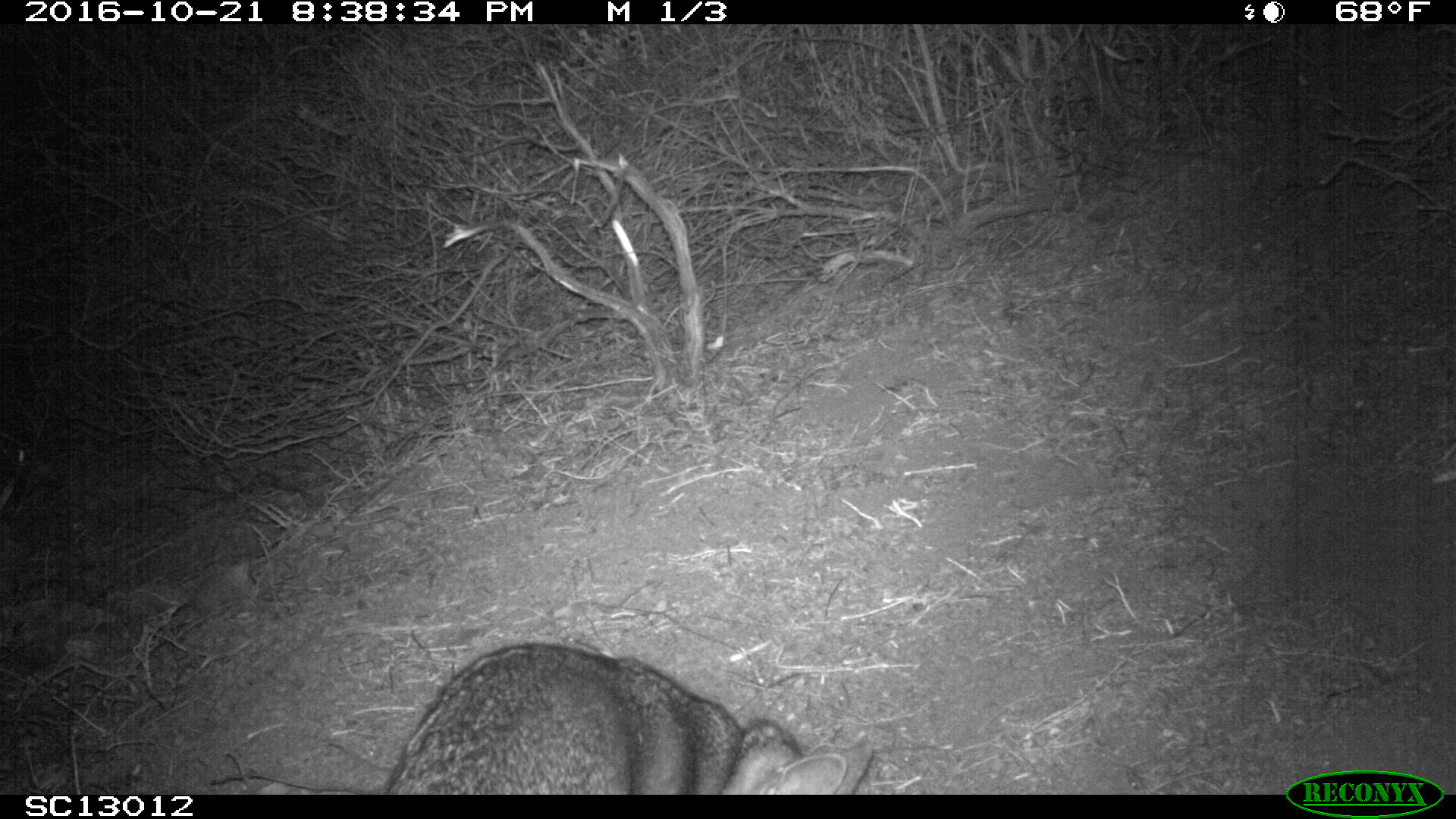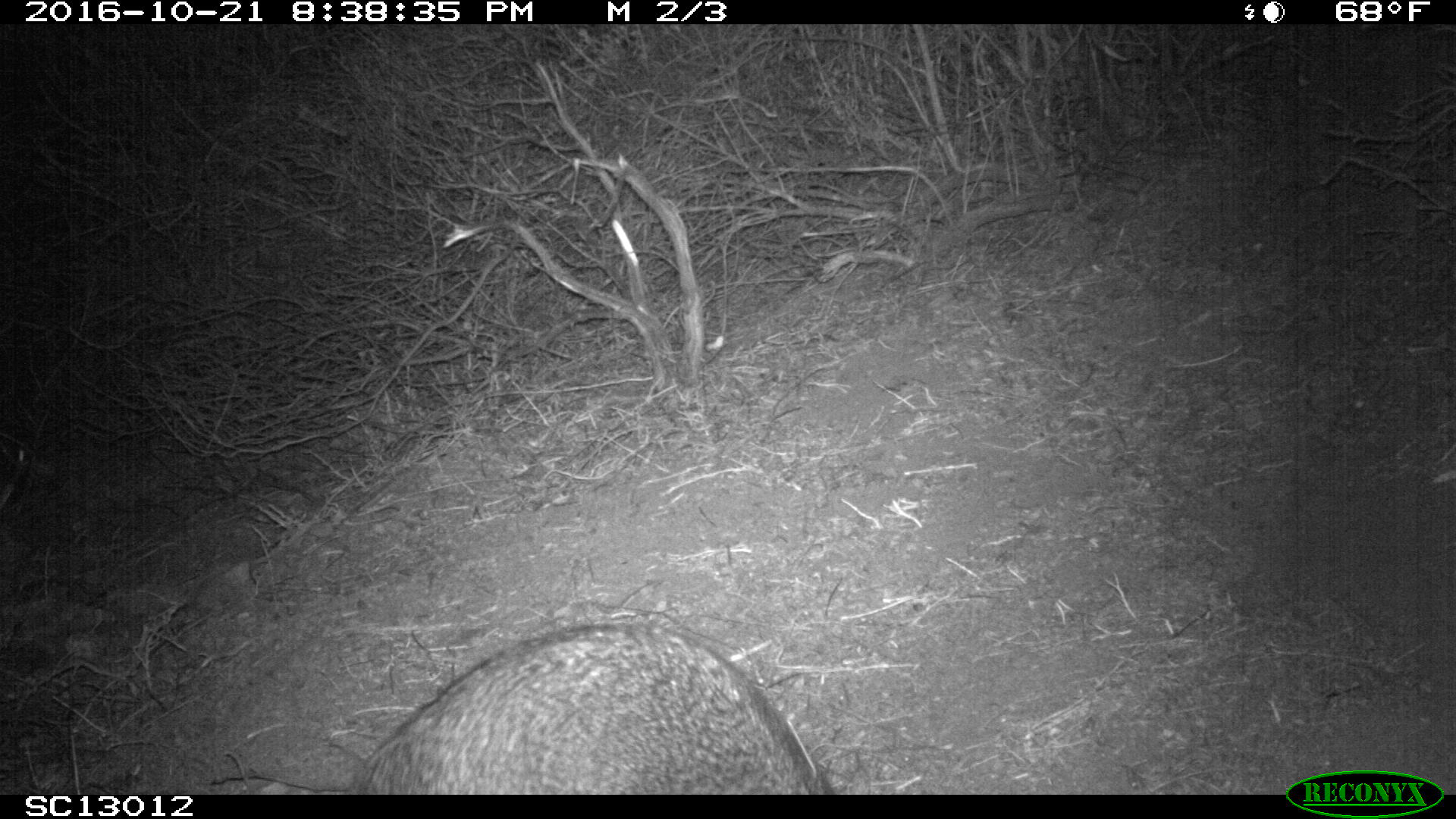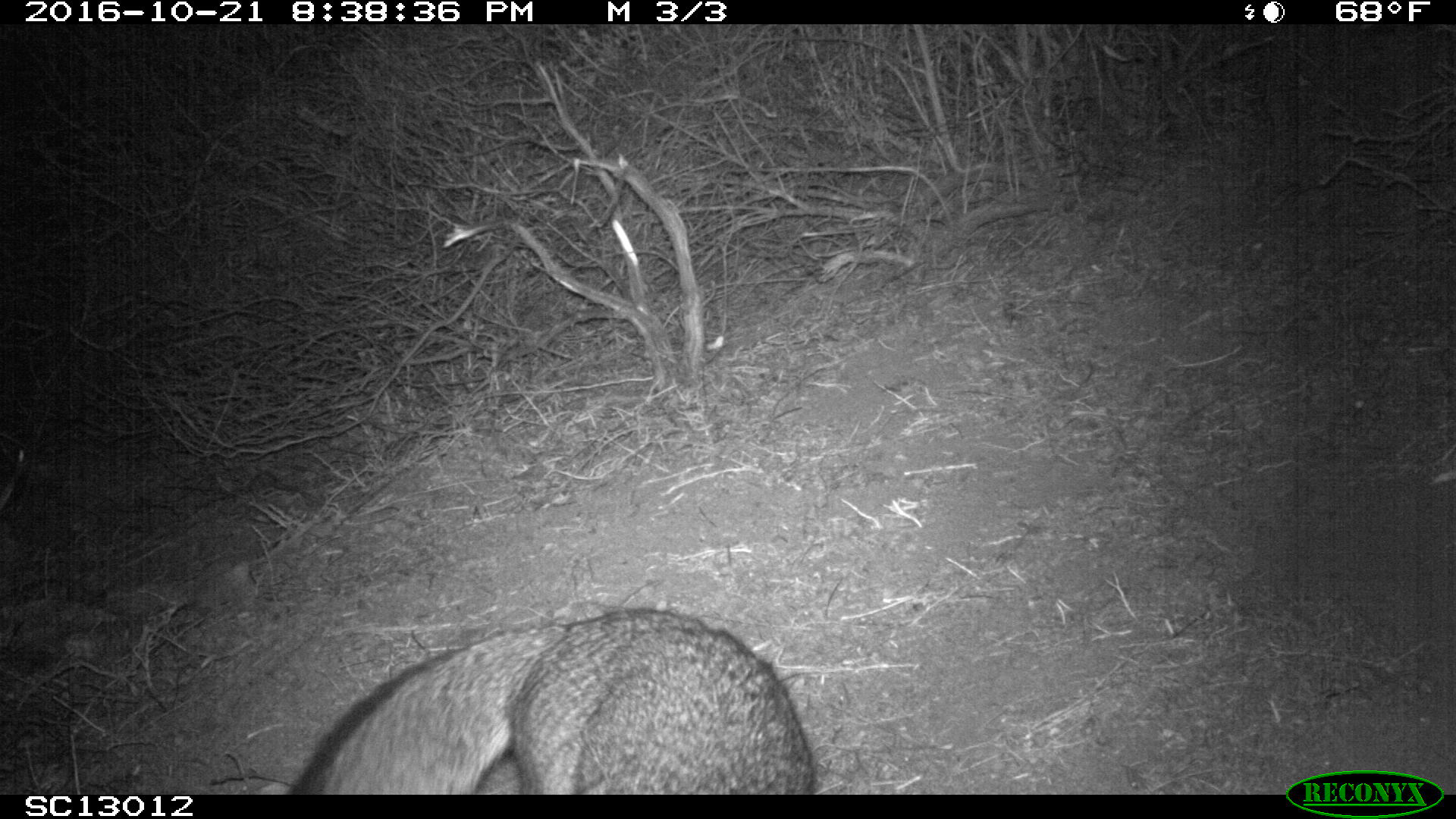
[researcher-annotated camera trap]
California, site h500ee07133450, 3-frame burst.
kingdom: Animalia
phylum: Chordata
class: Mammalia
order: Carnivora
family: Canidae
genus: Urocyon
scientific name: Urocyon littoralis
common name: island fox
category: fox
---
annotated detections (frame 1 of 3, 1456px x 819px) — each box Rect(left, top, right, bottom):
fox: Rect(384, 639, 872, 793)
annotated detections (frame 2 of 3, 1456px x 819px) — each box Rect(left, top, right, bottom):
fox: Rect(346, 620, 833, 794)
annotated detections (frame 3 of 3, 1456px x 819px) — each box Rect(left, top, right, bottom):
fox: Rect(287, 608, 813, 794)